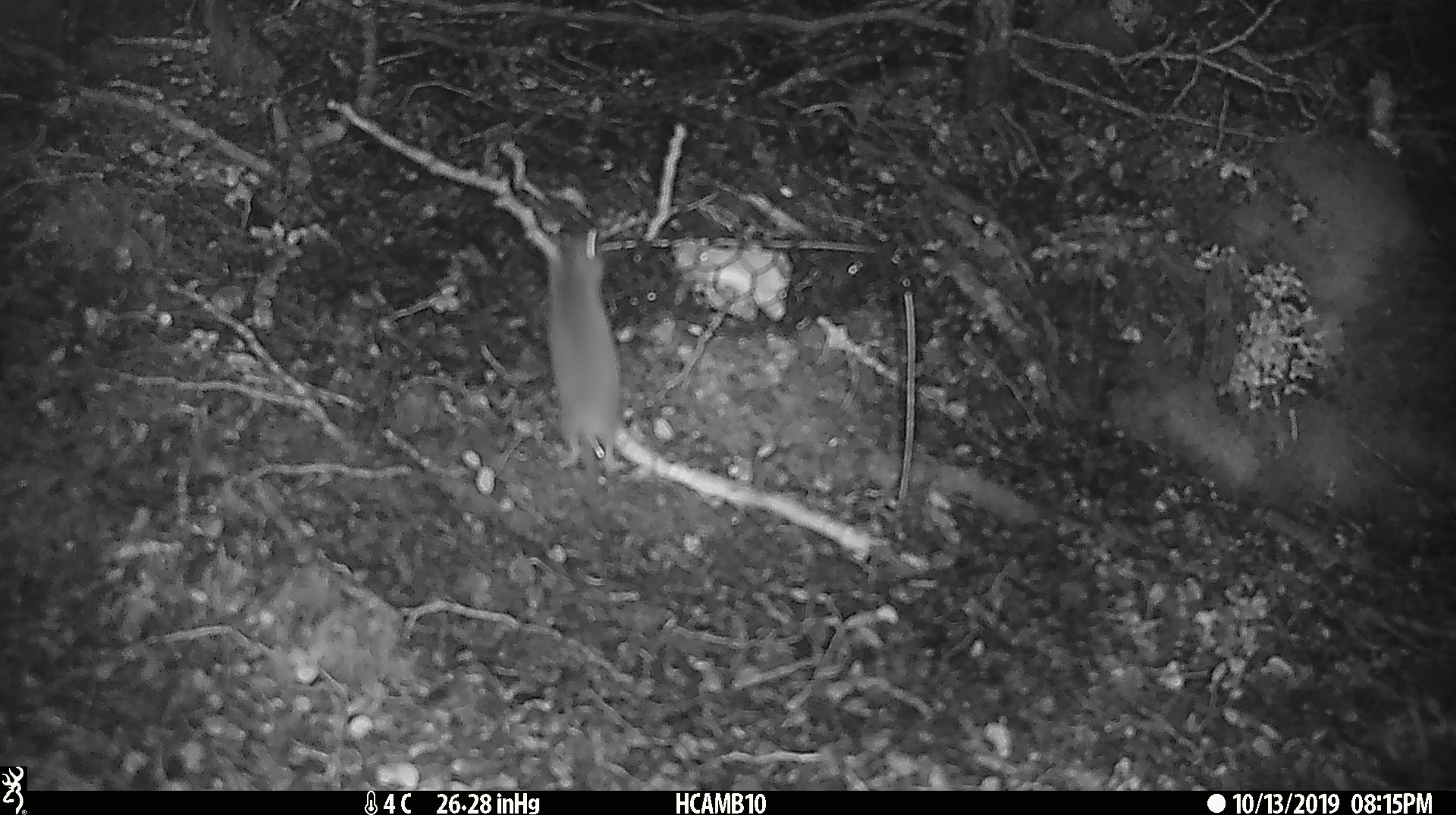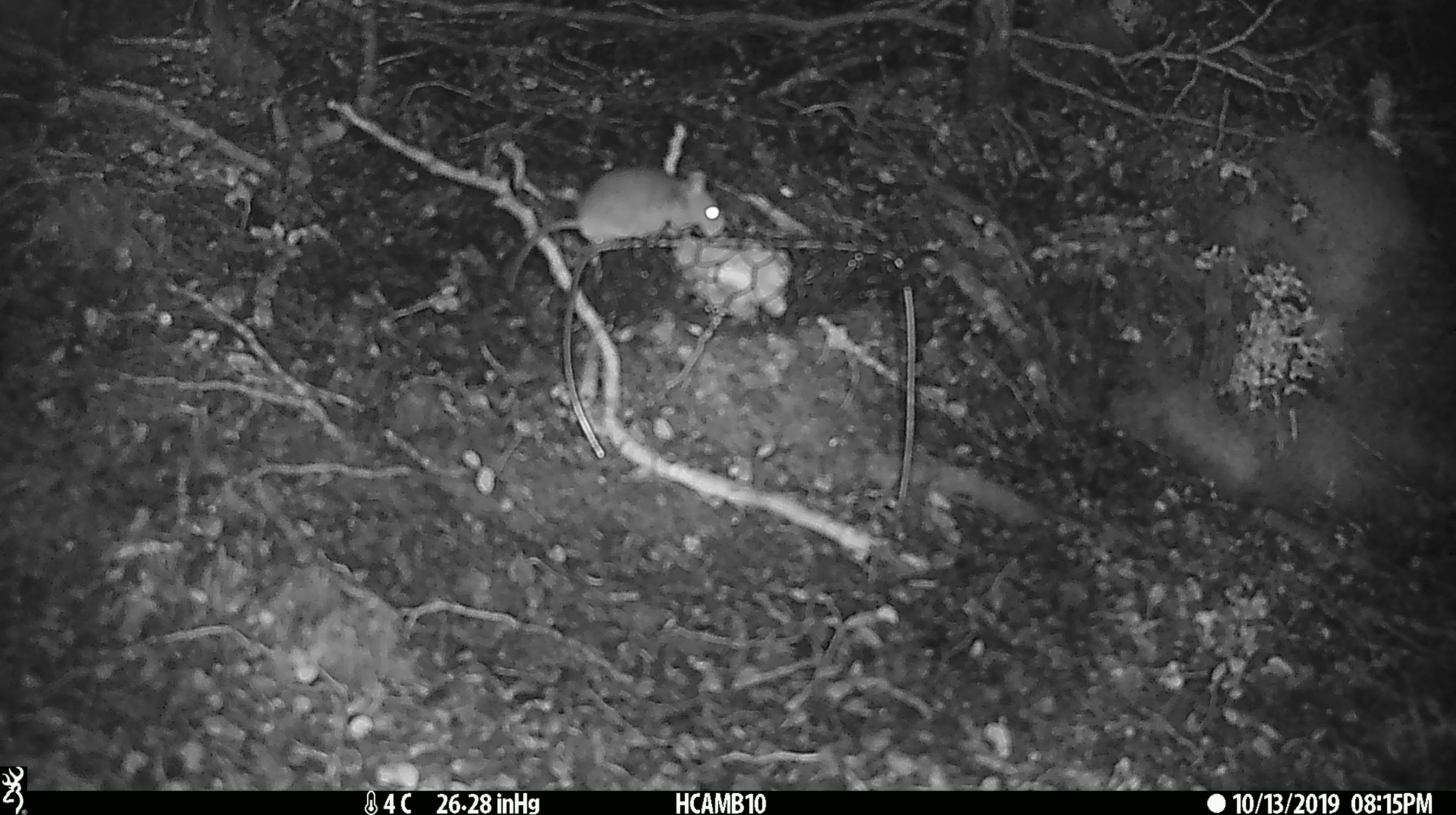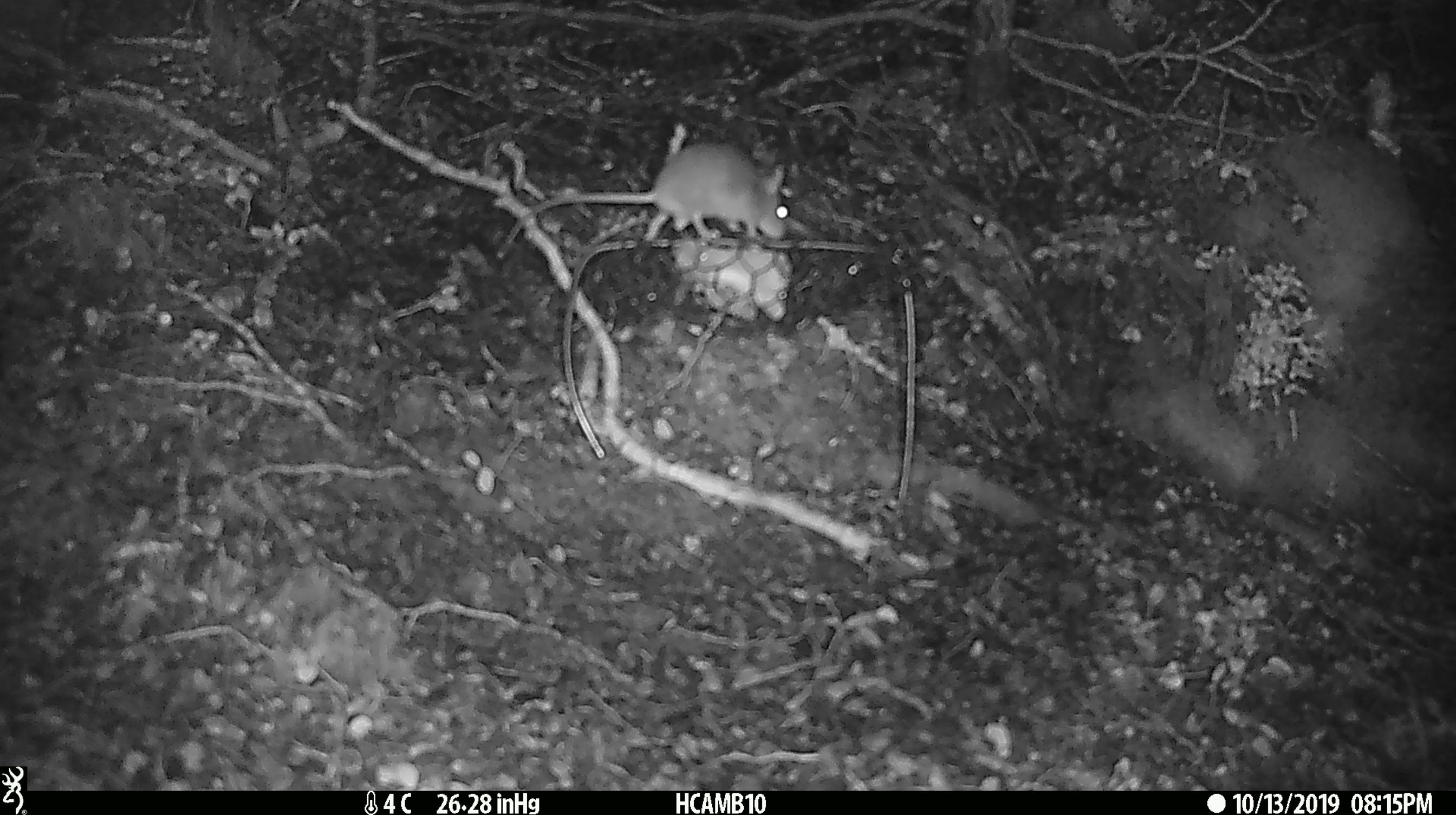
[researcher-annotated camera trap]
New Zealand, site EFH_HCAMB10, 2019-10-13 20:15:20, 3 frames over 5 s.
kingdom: Animalia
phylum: Chordata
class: Mammalia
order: Rodentia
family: Muridae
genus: Mus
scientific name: Mus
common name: mouse